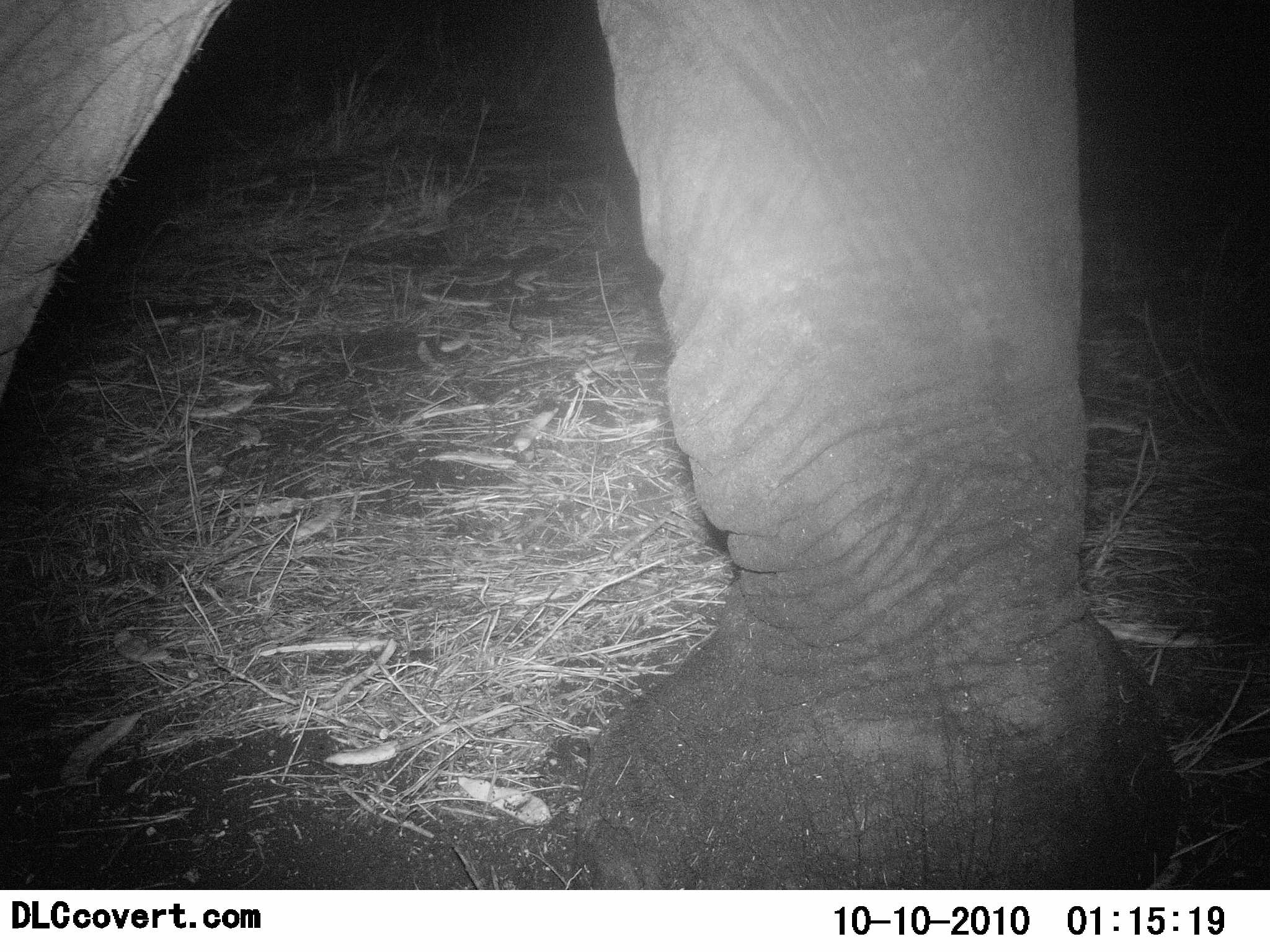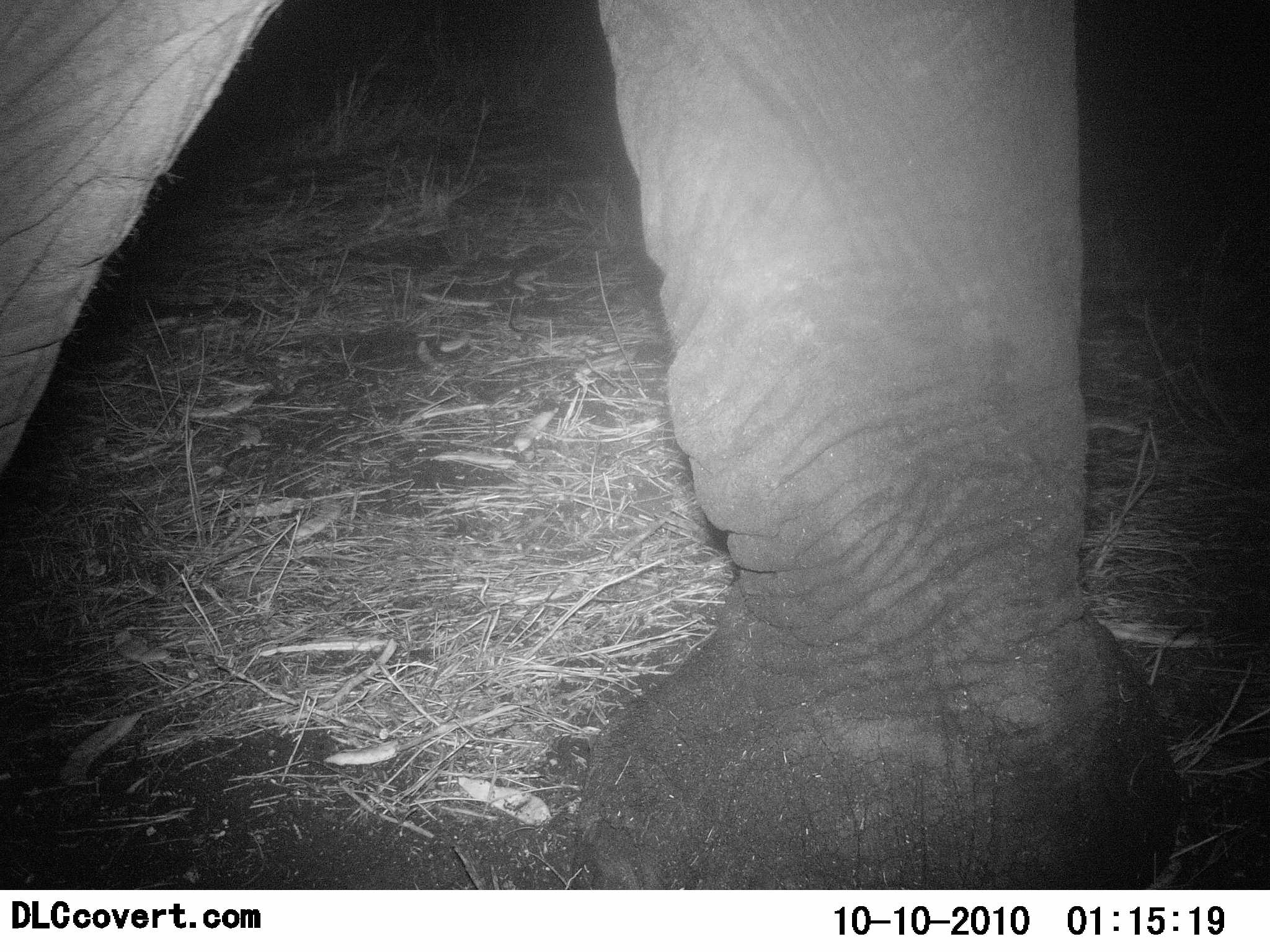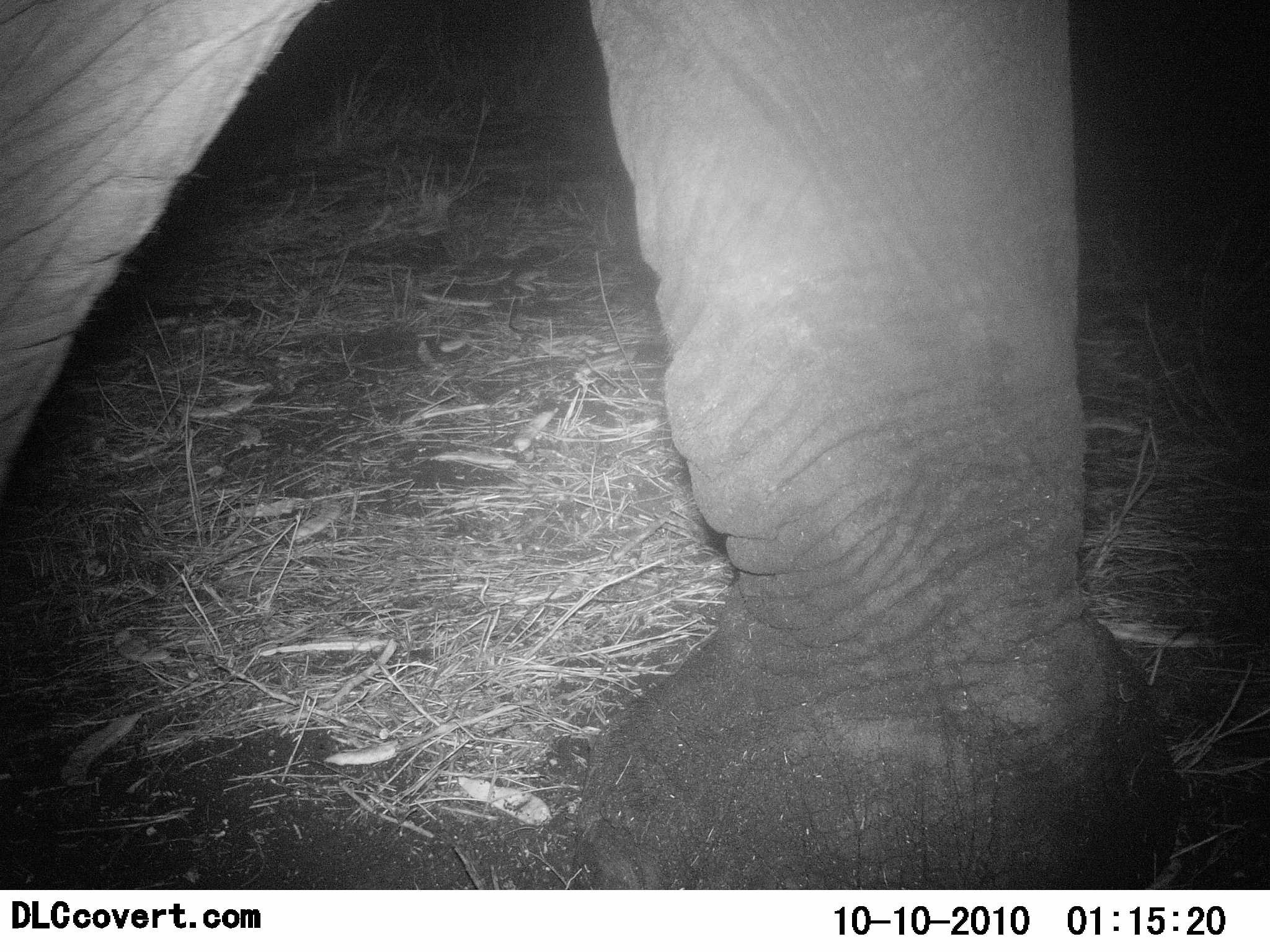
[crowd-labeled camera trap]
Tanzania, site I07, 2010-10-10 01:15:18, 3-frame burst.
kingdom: Animalia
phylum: Chordata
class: Mammalia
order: Proboscidea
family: Elephantidae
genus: Loxodonta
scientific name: Loxodonta africana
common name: african bush elephant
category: elephant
Elephant (african bush elephant) (Loxodonta africana), count 1. Behavior (volunteer vote fractions): standing 89%, resting 0%, moving 16%, interacting 0%. Young present (vote fraction): 0%. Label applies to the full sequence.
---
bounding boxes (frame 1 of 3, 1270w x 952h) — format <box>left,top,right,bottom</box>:
animal: <box>0,1,1181,891</box>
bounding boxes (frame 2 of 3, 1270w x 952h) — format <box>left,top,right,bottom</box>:
animal: <box>0,0,1170,890</box>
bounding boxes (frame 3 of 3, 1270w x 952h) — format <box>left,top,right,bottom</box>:
animal: <box>0,1,1166,891</box>